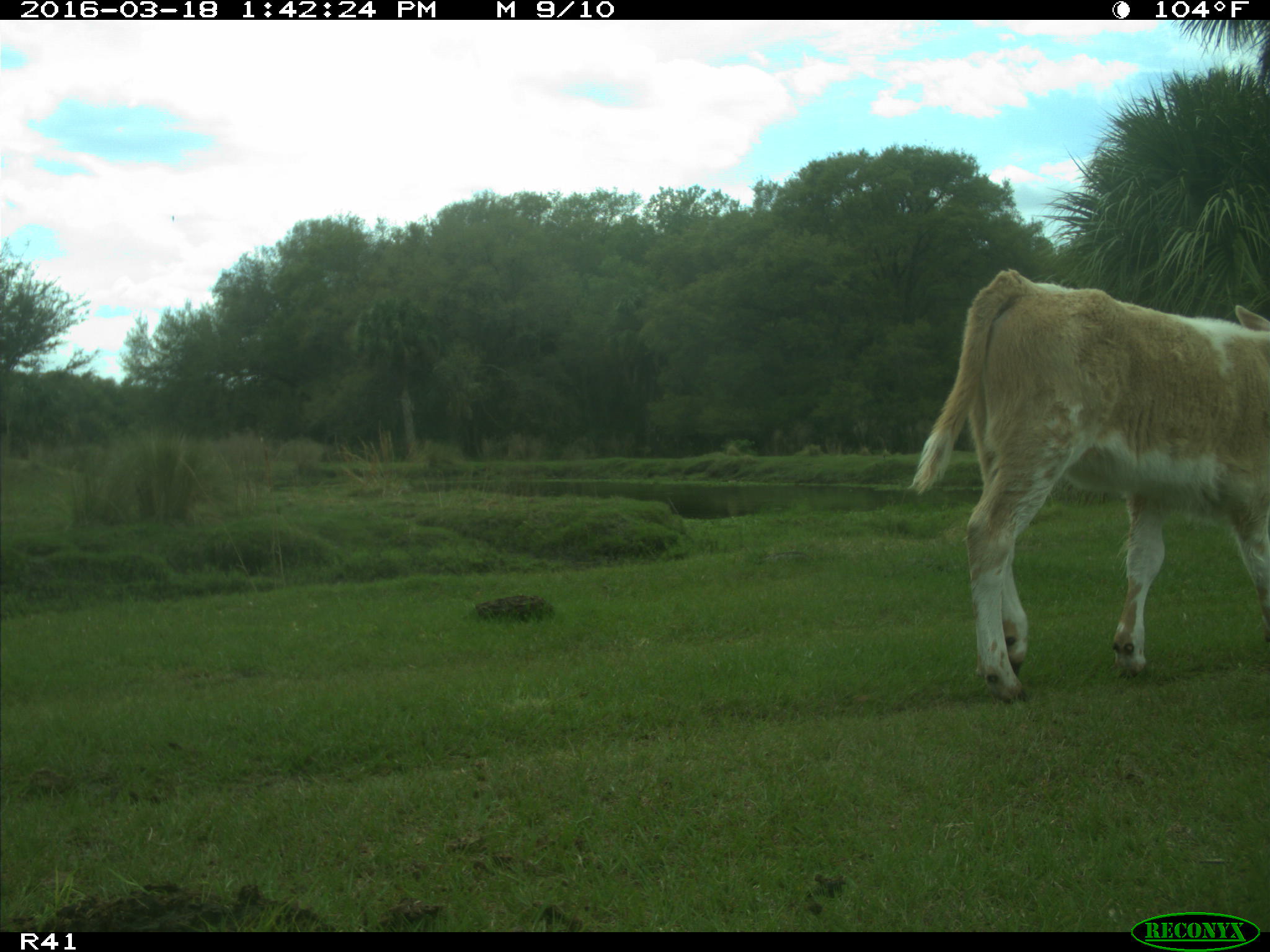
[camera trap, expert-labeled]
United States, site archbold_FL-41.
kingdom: Animalia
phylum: Chordata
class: Mammalia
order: Artiodactyla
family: Bovidae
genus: Bos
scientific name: Bos taurus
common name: domestic cow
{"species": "Bos taurus (domestic cow)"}